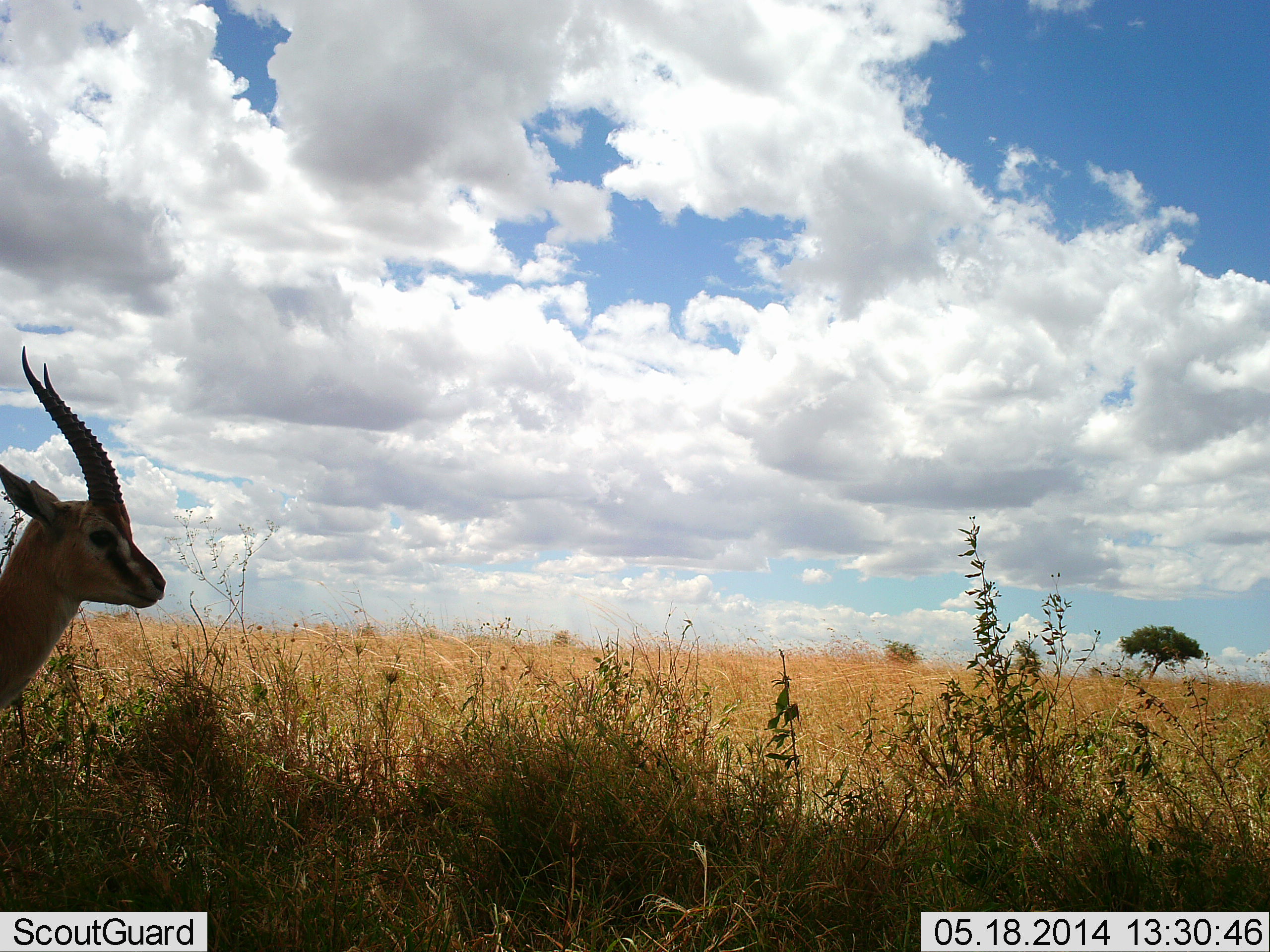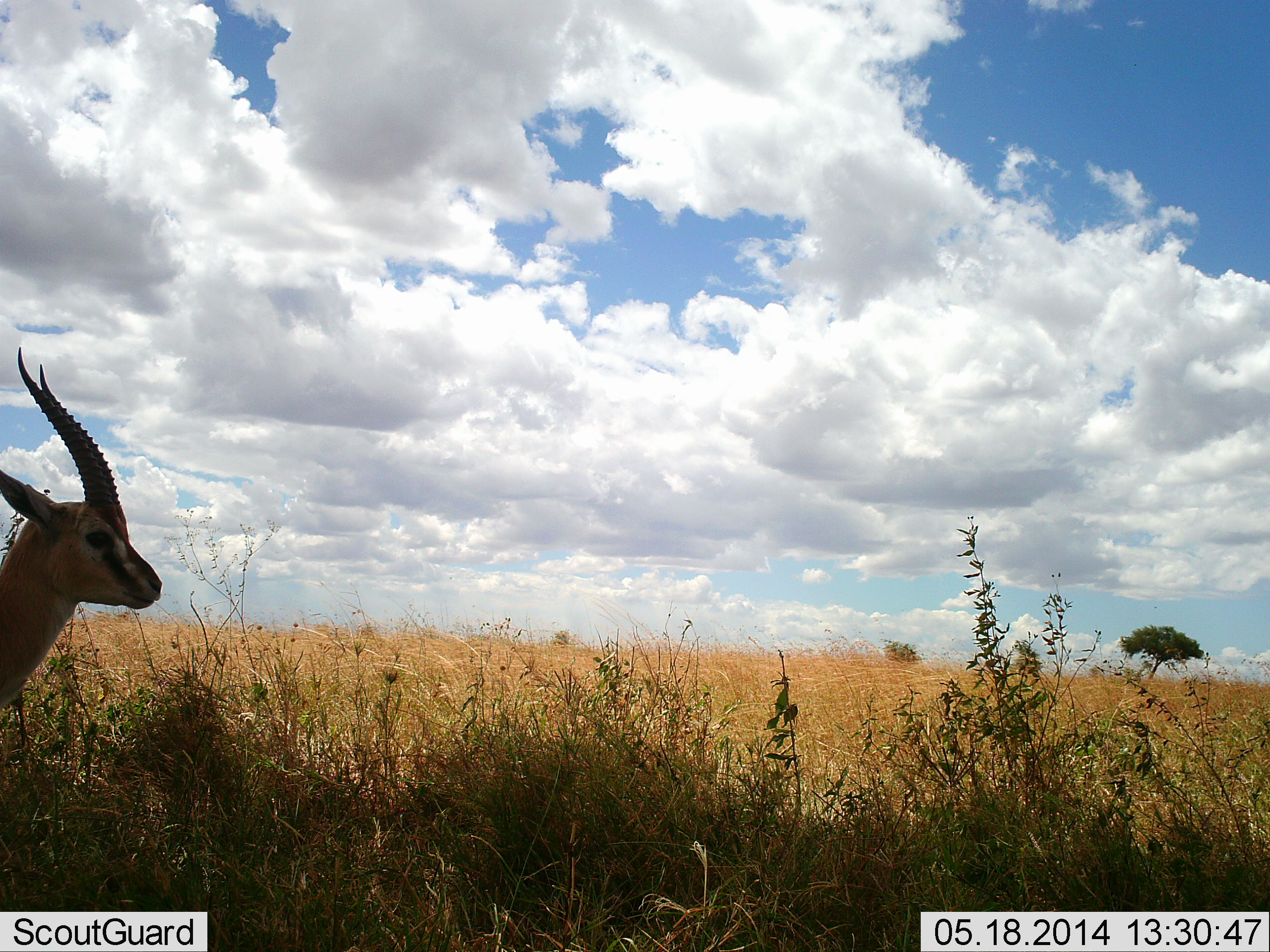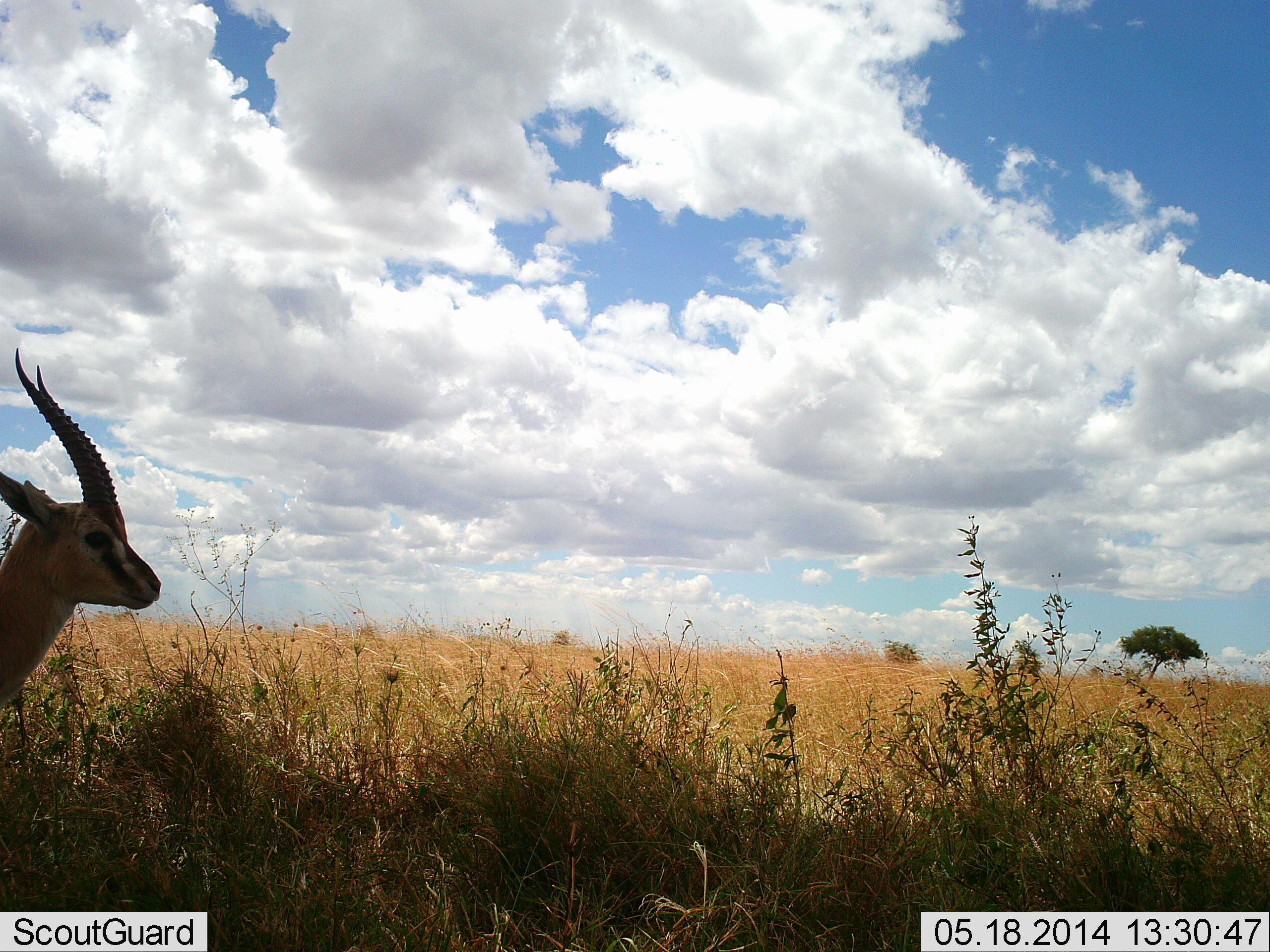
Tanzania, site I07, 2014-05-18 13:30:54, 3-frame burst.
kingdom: Animalia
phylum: Chordata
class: Mammalia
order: Artiodactyla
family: Bovidae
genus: Eudorcas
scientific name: Eudorcas thomsonii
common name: thomson's gazelle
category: gazellethomsons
Gazellethomsons (thomson's gazelle) (Eudorcas thomsonii), count 1. Behavior (volunteer vote fractions): standing 100%, resting 0%, moving 0%, interacting 0%. Young present (vote fraction): 0%. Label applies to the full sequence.